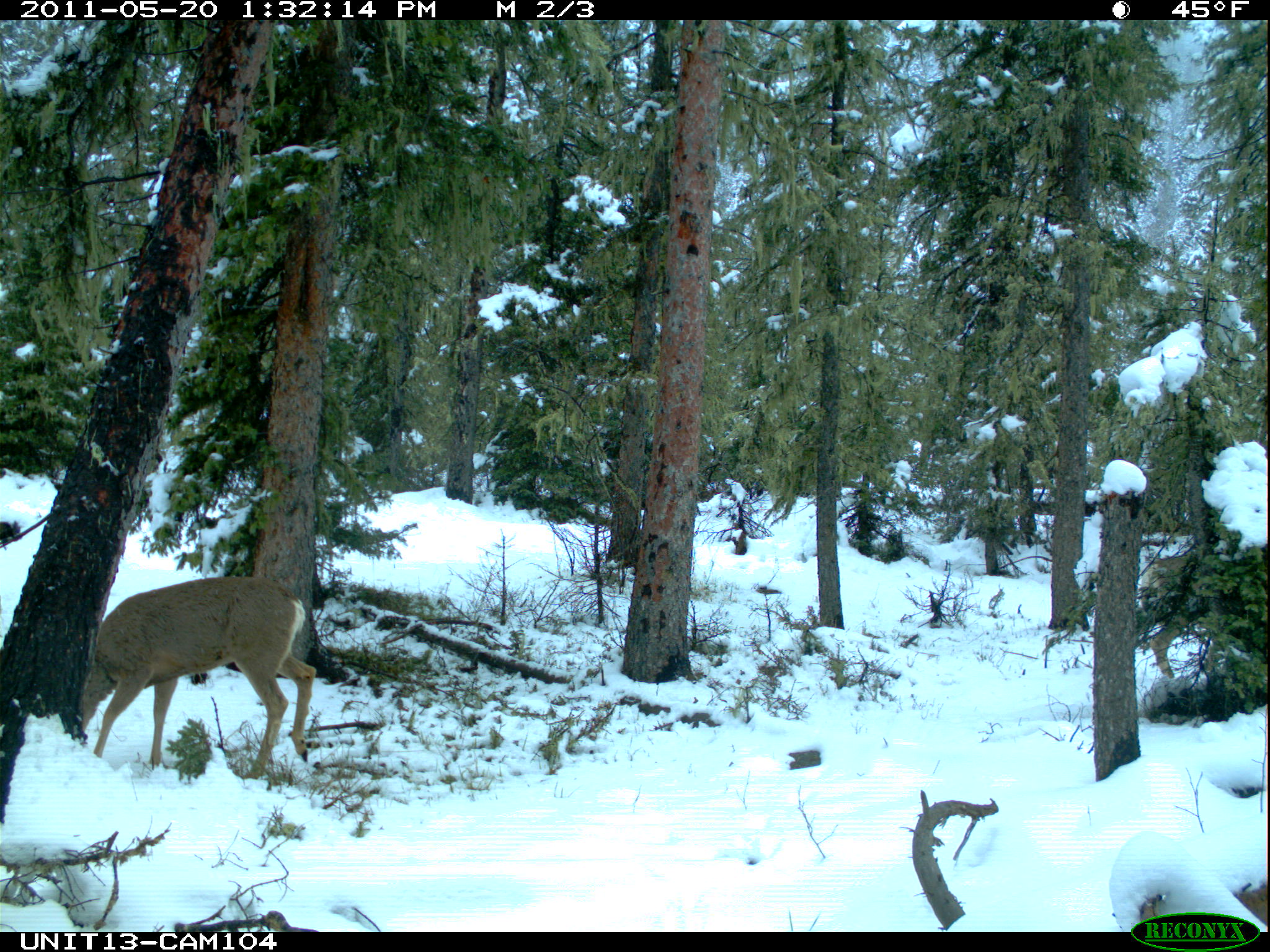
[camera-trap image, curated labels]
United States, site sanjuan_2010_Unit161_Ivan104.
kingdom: Animalia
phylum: Chordata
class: Mammalia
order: Artiodactyla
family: Cervidae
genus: Odocoileus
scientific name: Odocoileus hemionus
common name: mule deer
Odocoileus hemionus (mule deer).